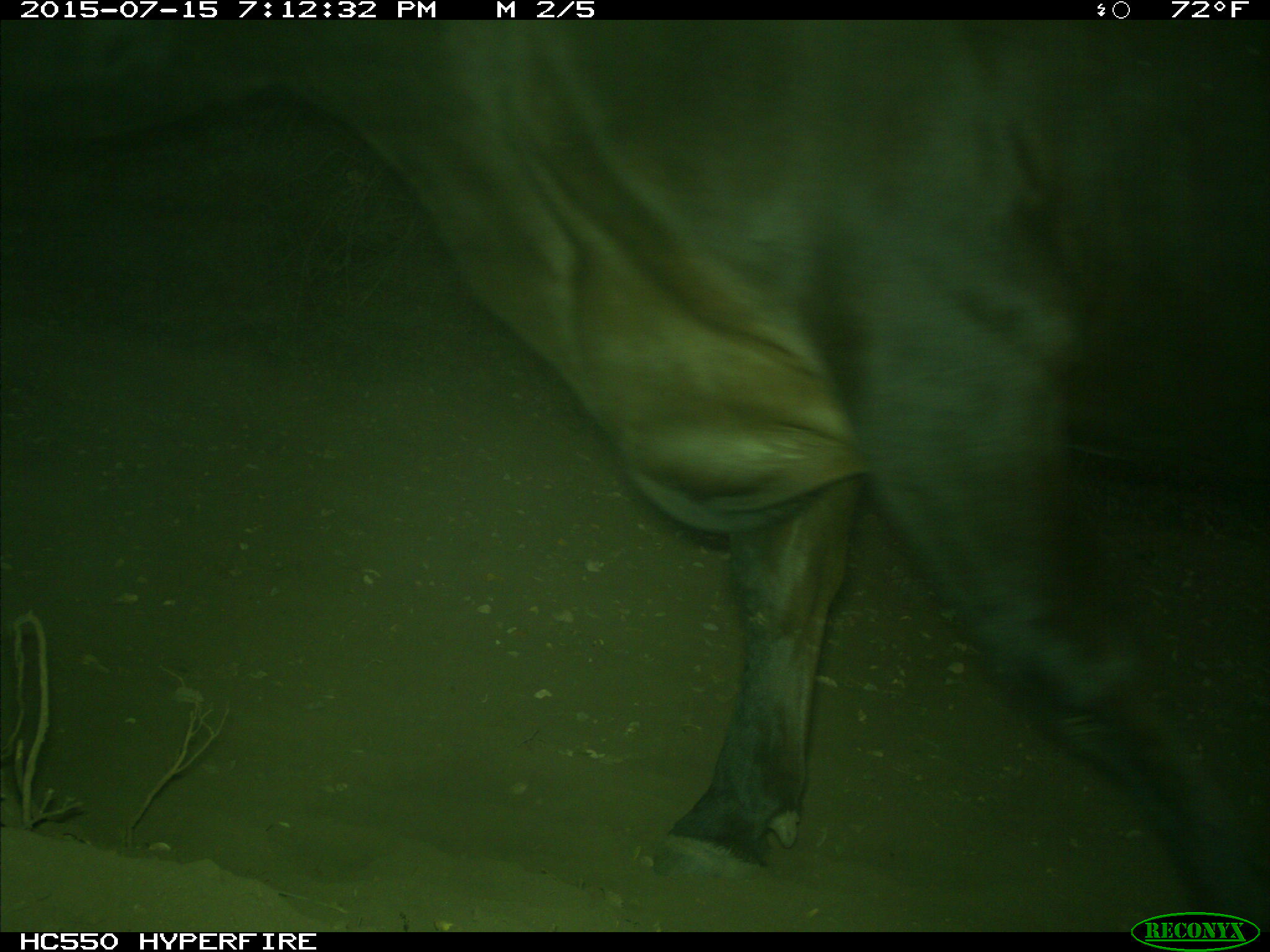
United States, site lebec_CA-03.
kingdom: Animalia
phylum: Chordata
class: Mammalia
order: Artiodactyla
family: Bovidae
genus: Bos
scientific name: Bos taurus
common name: domestic cow